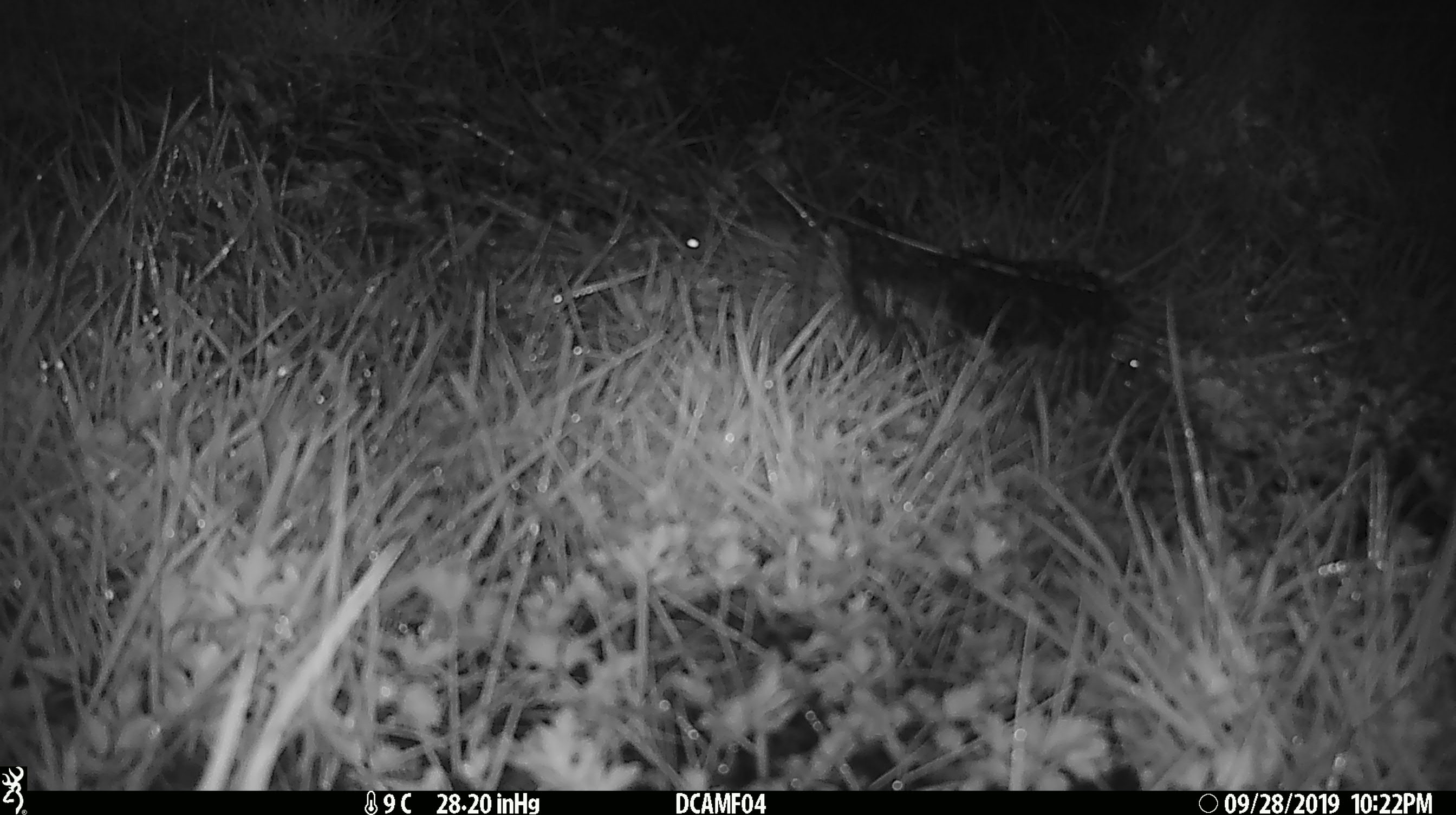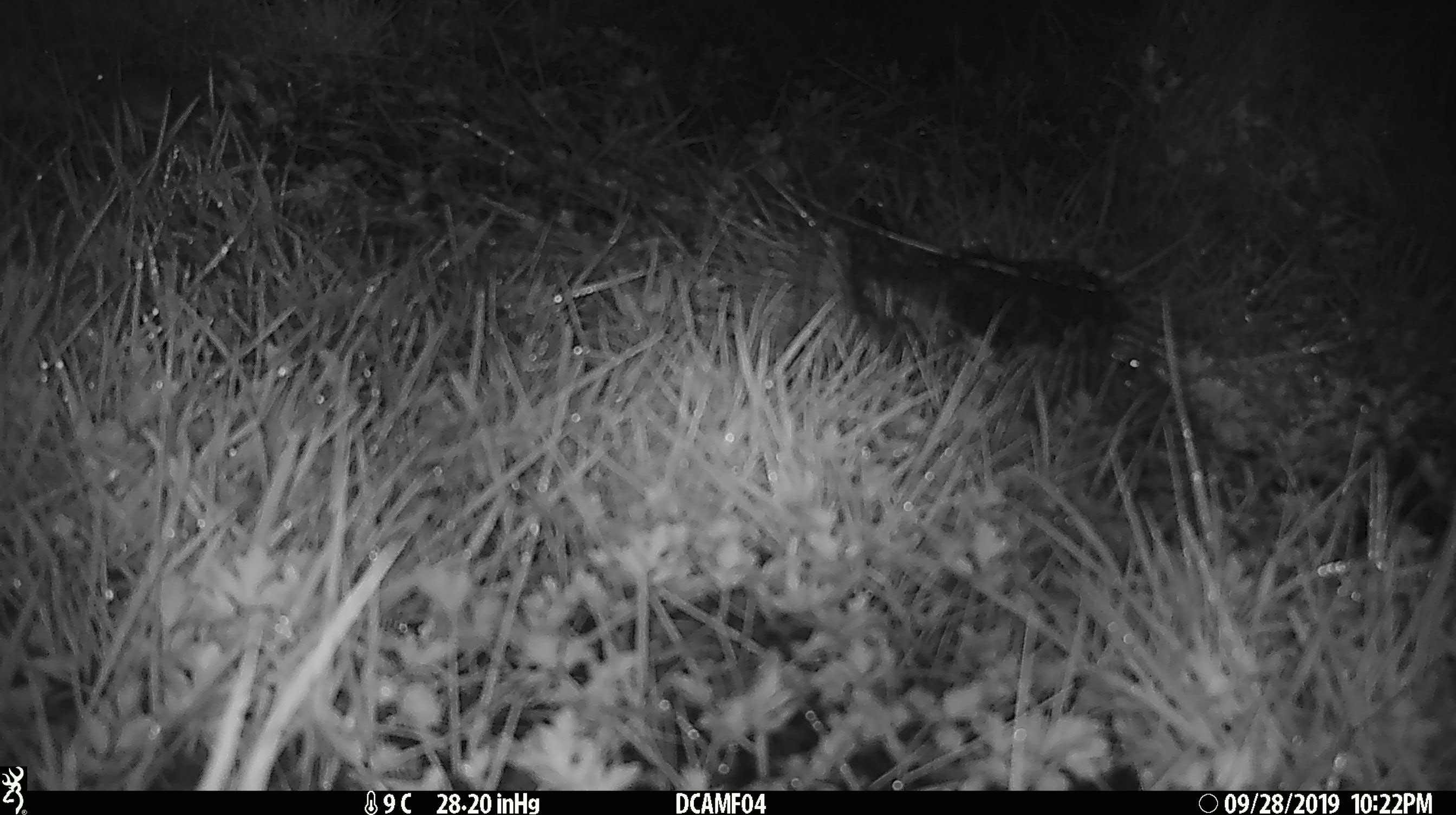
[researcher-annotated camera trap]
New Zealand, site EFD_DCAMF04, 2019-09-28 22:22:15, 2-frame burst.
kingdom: Animalia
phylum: Chordata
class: Mammalia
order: Rodentia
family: Muridae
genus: Mus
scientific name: Mus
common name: mouse